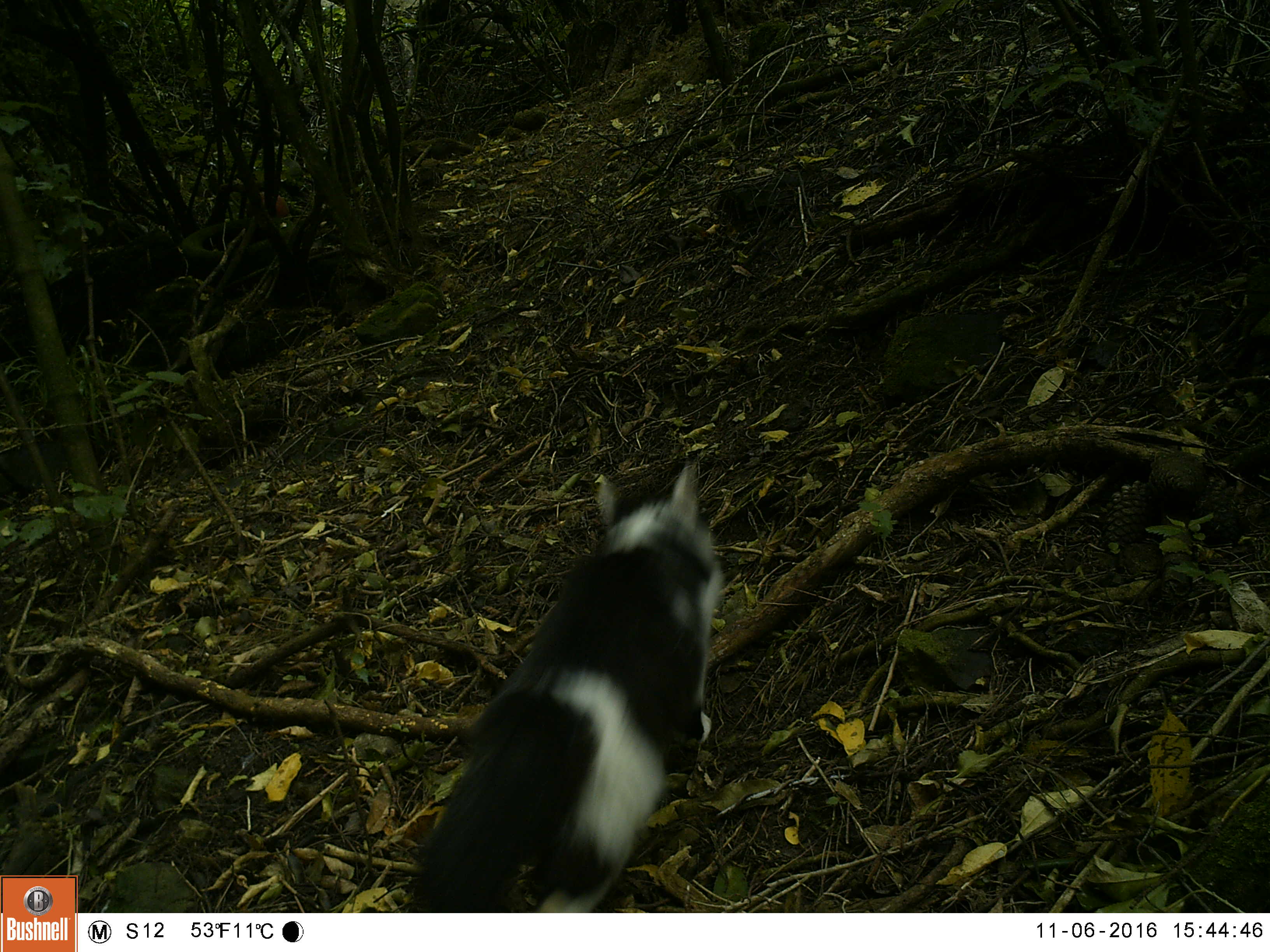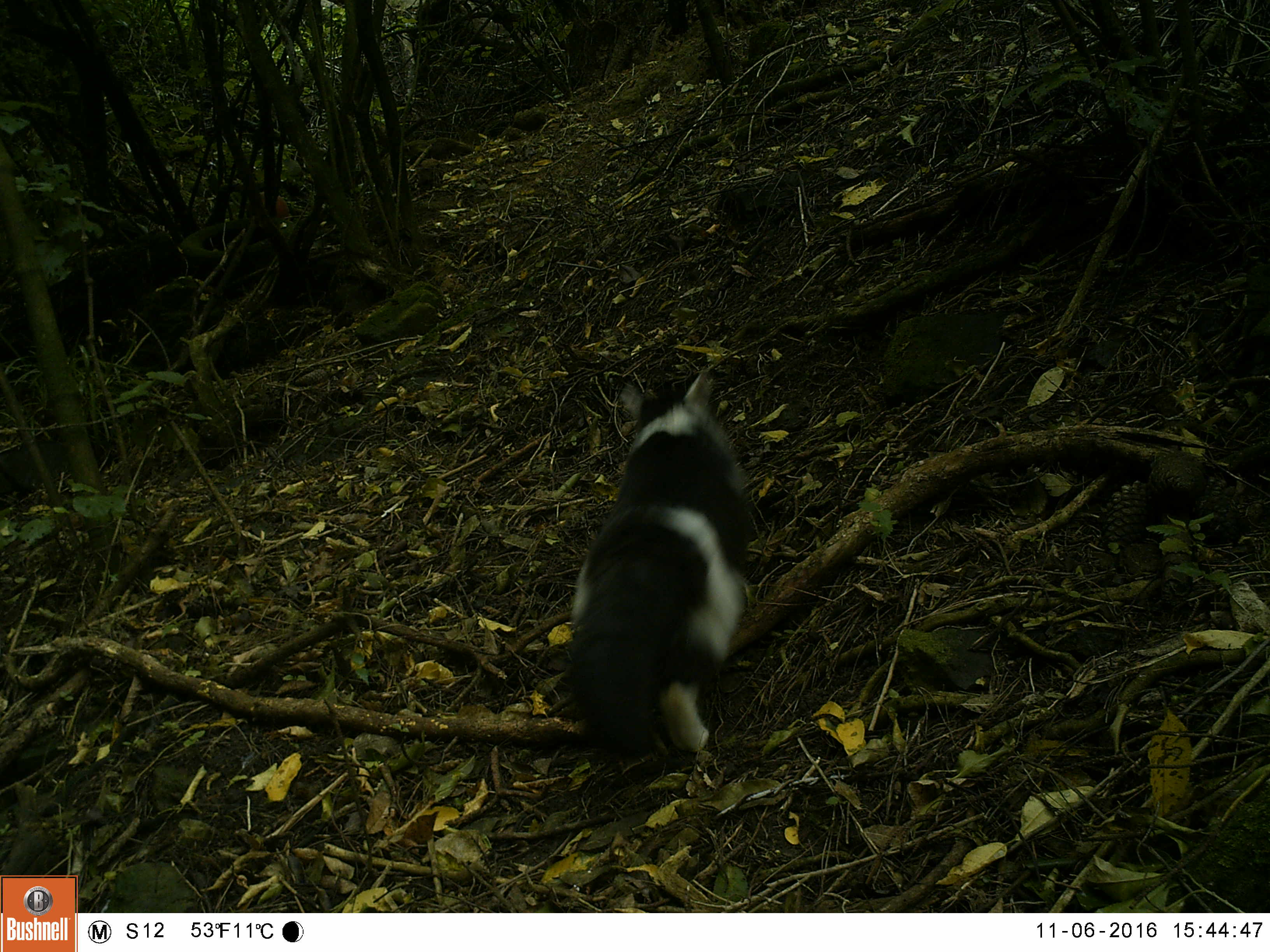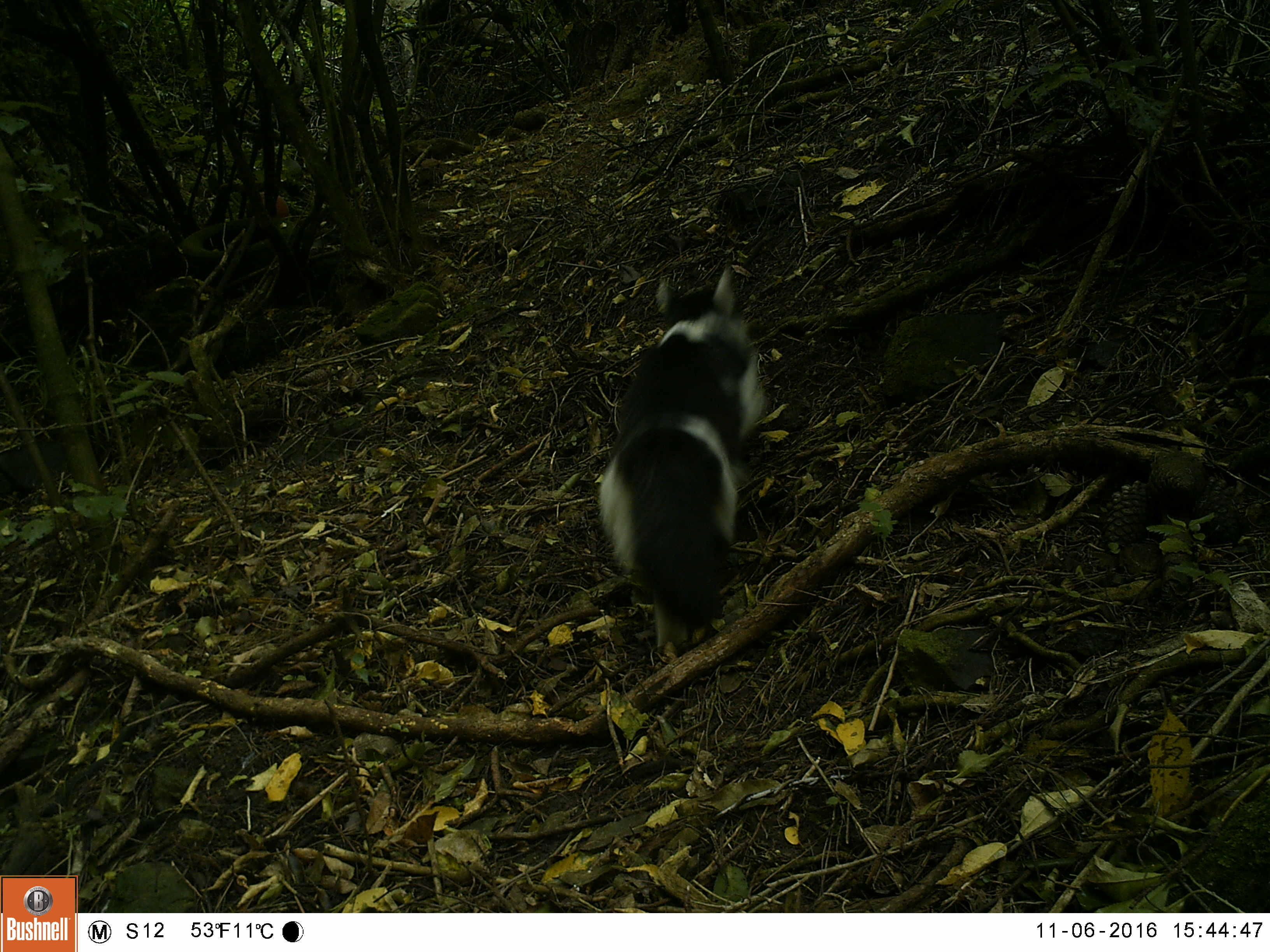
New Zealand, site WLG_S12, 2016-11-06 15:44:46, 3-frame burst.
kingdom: Animalia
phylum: Chordata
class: Mammalia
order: Carnivora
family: Felidae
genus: Felis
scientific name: Felis catus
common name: domestic cat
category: cat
Cat (domestic cat) (Felis catus).